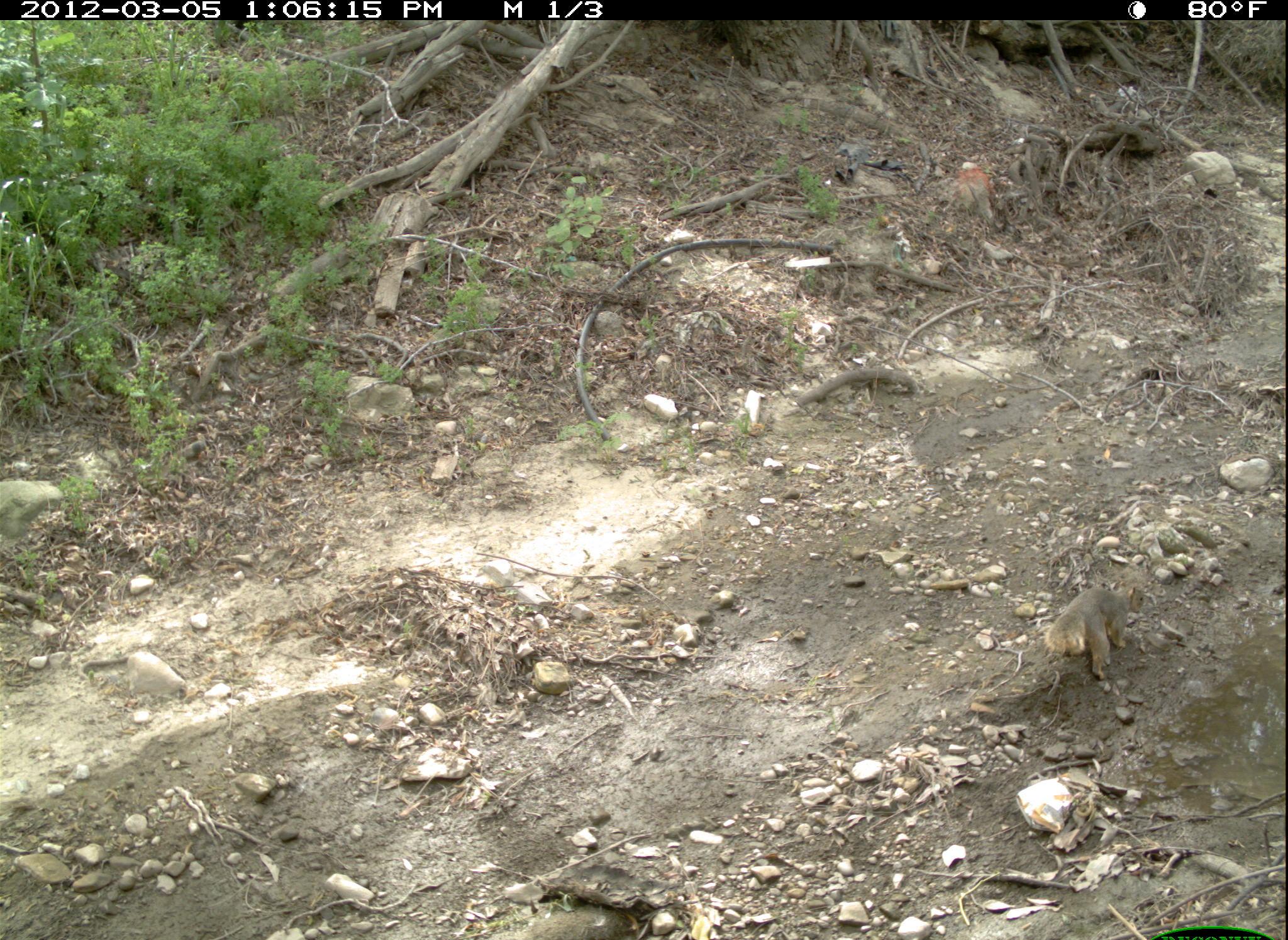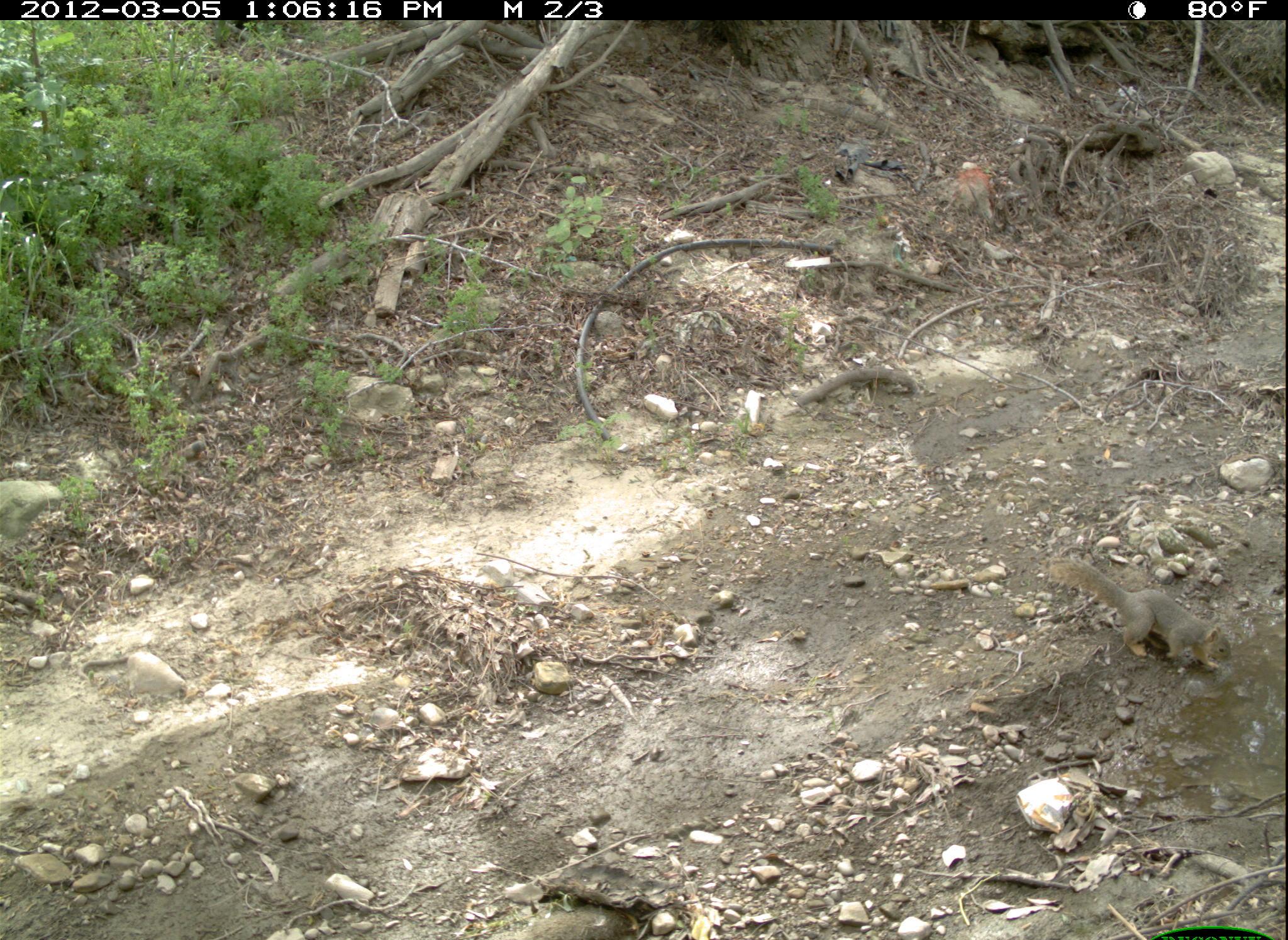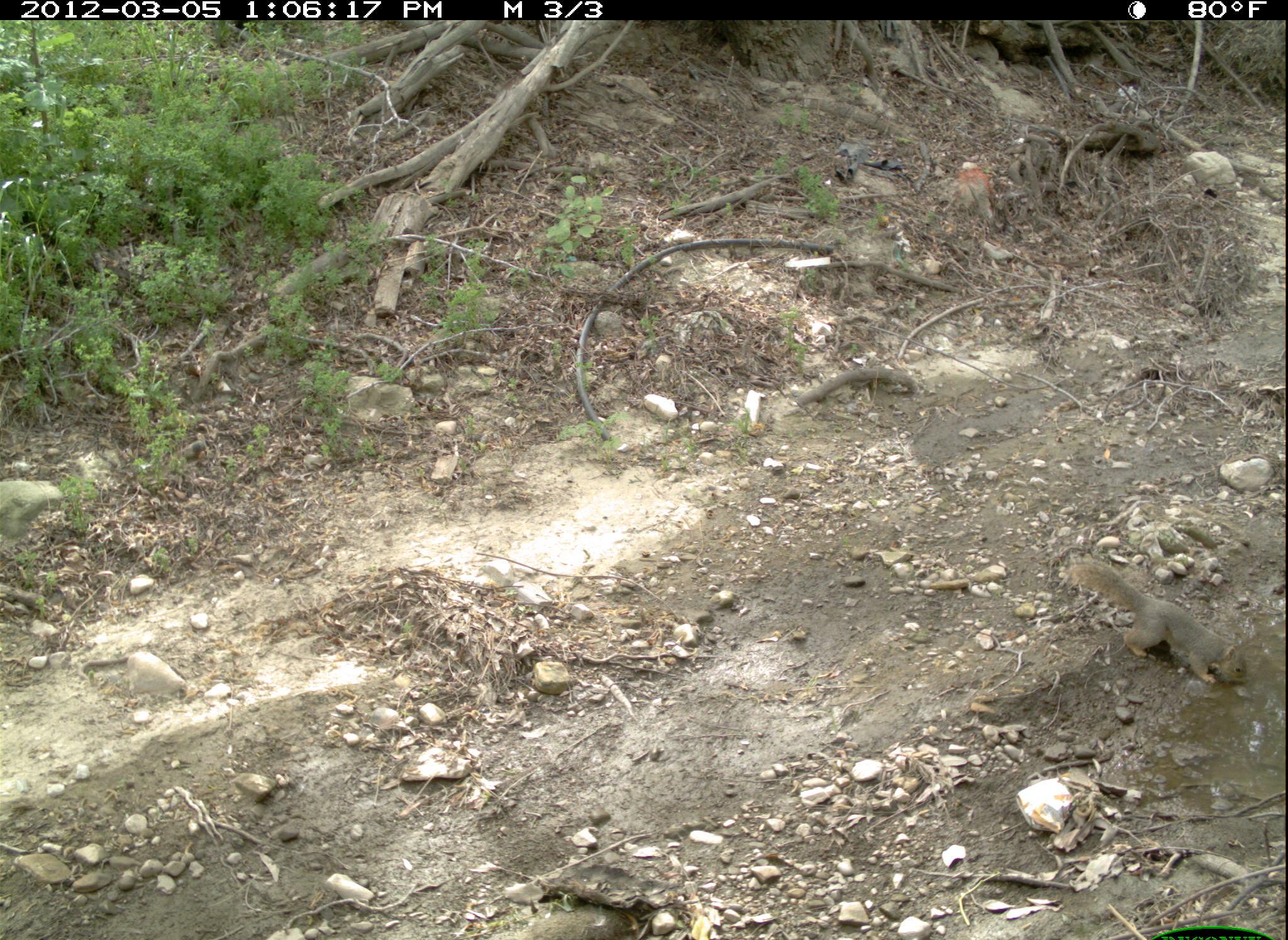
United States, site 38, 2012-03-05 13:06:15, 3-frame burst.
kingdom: Animalia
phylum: Chordata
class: Mammalia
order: Rodentia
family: Sciuridae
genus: Sciurus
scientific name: Sciurus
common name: squirrel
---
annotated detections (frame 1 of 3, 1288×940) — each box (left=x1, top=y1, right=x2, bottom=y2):
squirrel: (left=1040, top=570, right=1154, bottom=685)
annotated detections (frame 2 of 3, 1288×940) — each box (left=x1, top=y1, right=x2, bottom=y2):
squirrel: (left=1040, top=540, right=1238, bottom=686)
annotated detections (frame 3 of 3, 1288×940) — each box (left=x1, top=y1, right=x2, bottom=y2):
squirrel: (left=1061, top=530, right=1251, bottom=707)